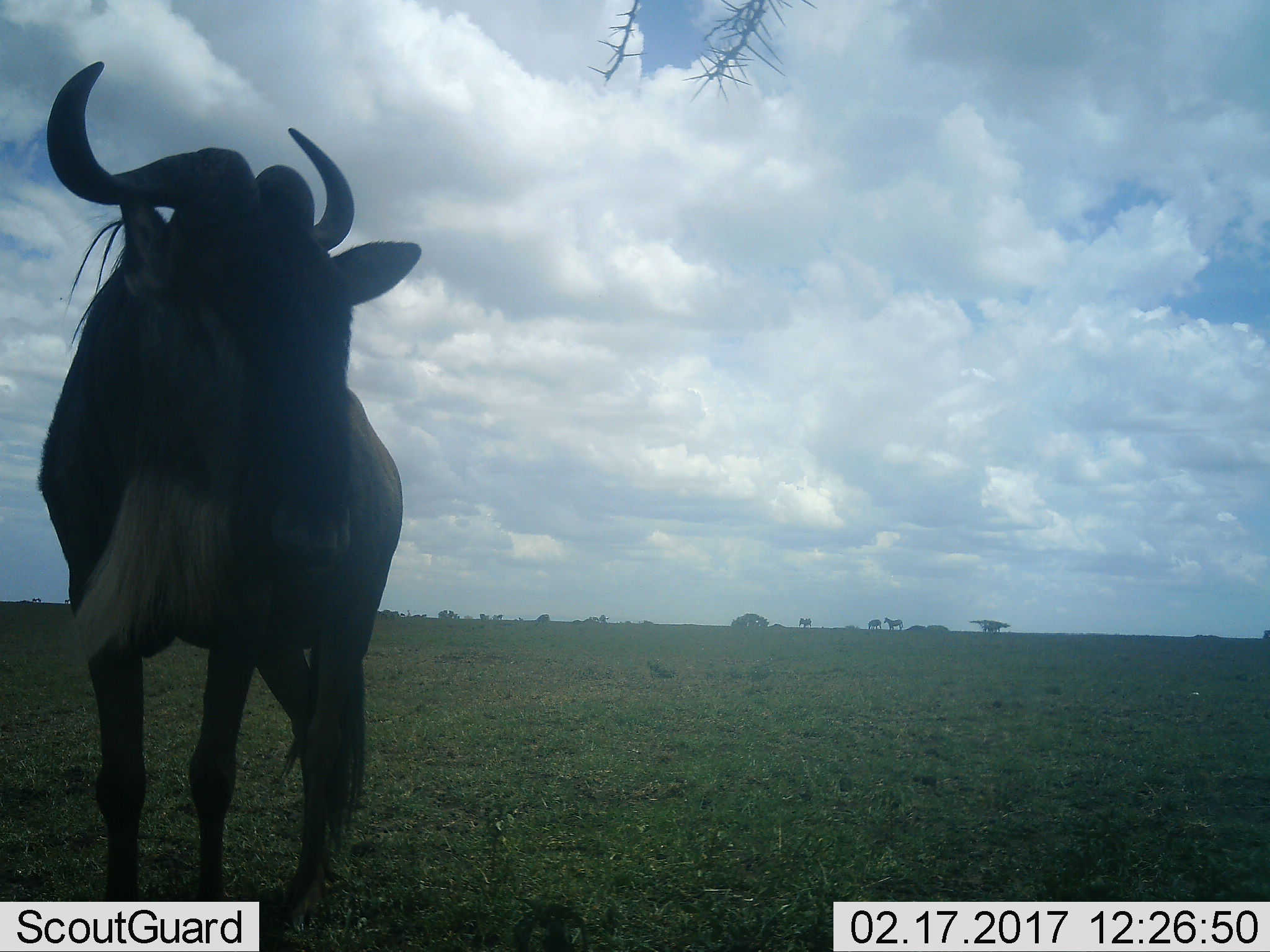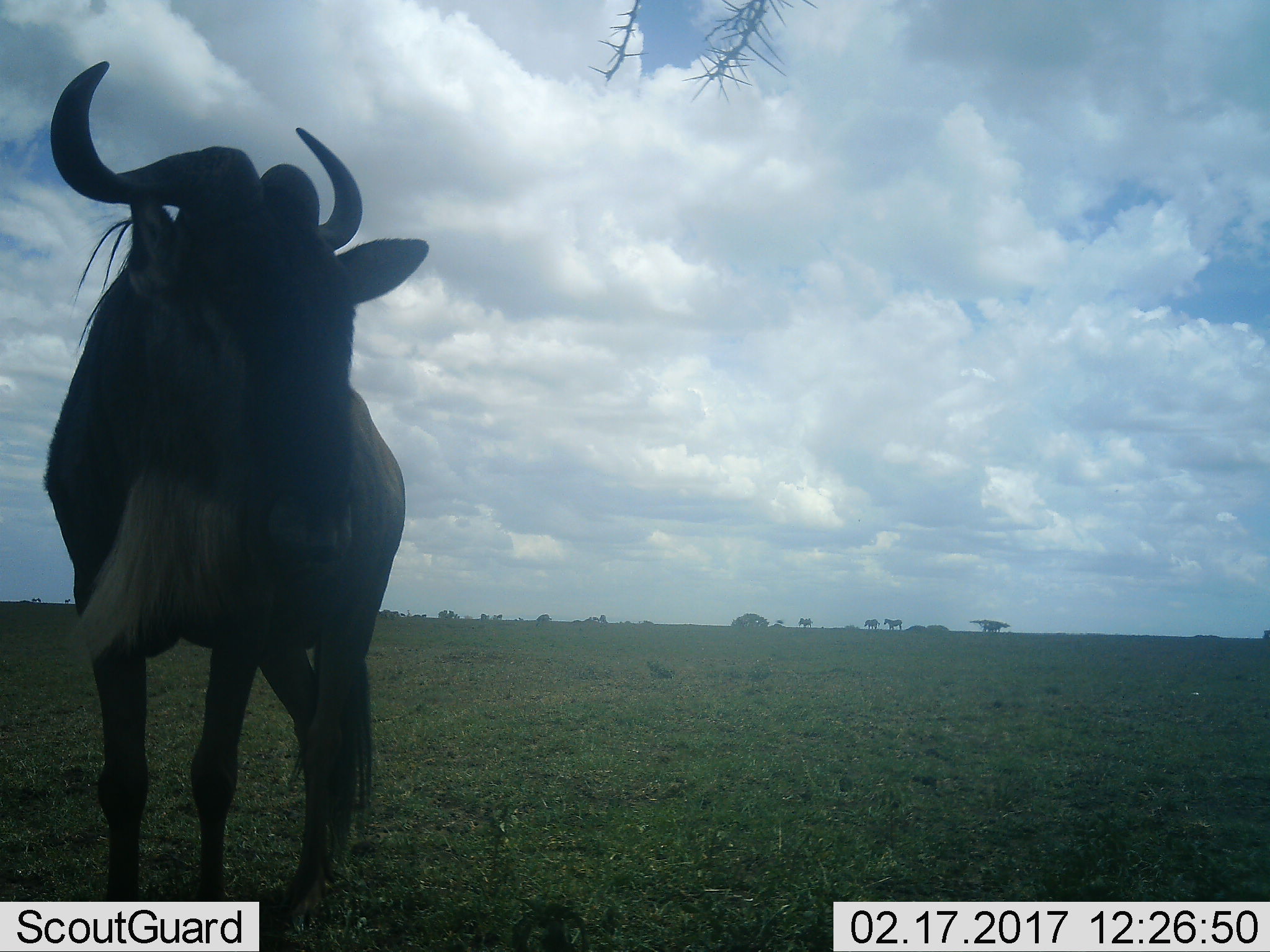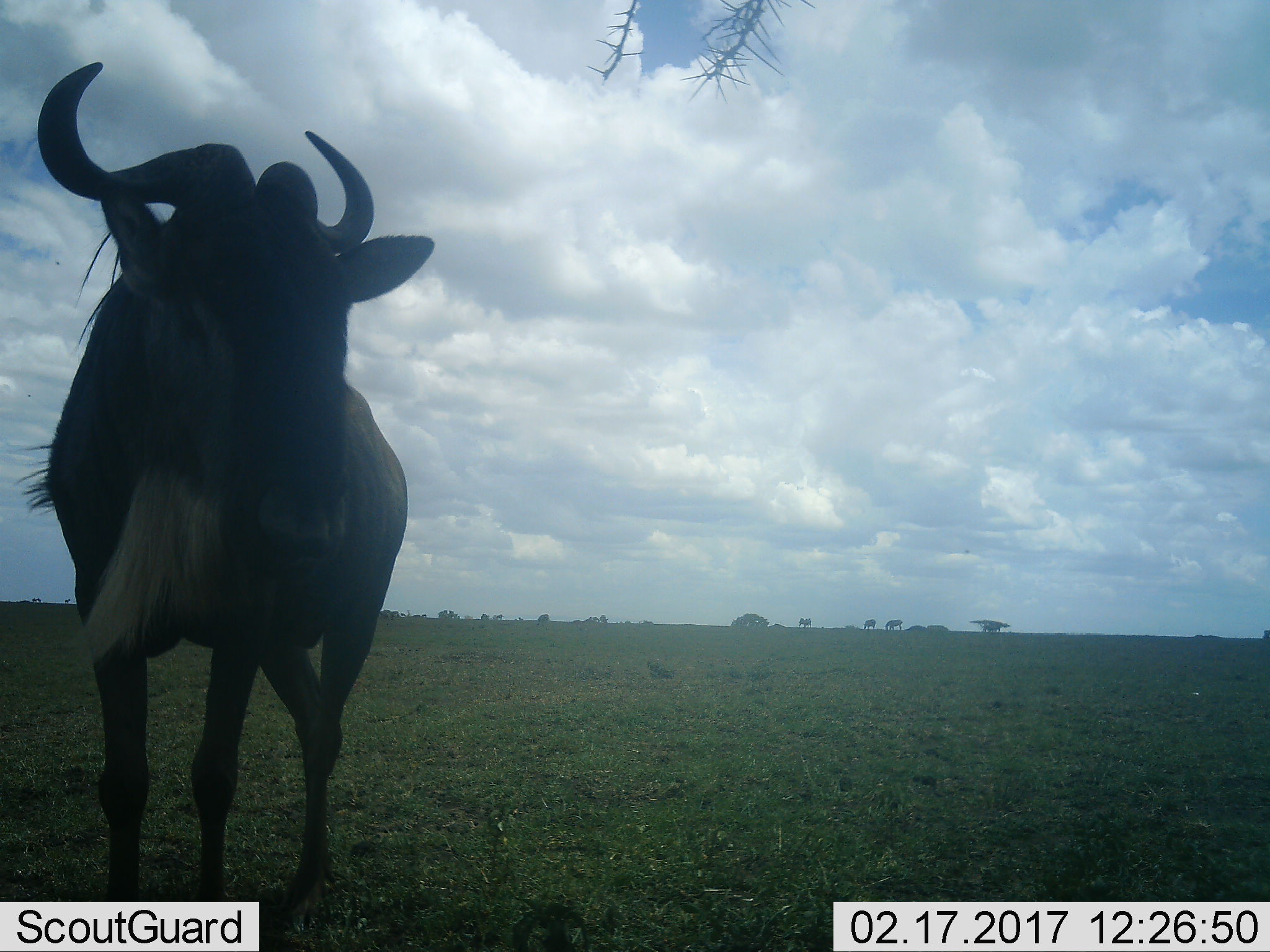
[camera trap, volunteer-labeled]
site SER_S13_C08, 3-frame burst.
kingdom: Animalia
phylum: Chordata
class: Mammalia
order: Artiodactyla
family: Bovidae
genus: Connochaetes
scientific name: Connochaetes taurinus taurinus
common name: blue wildebeest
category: wildebeestblue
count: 1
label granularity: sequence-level